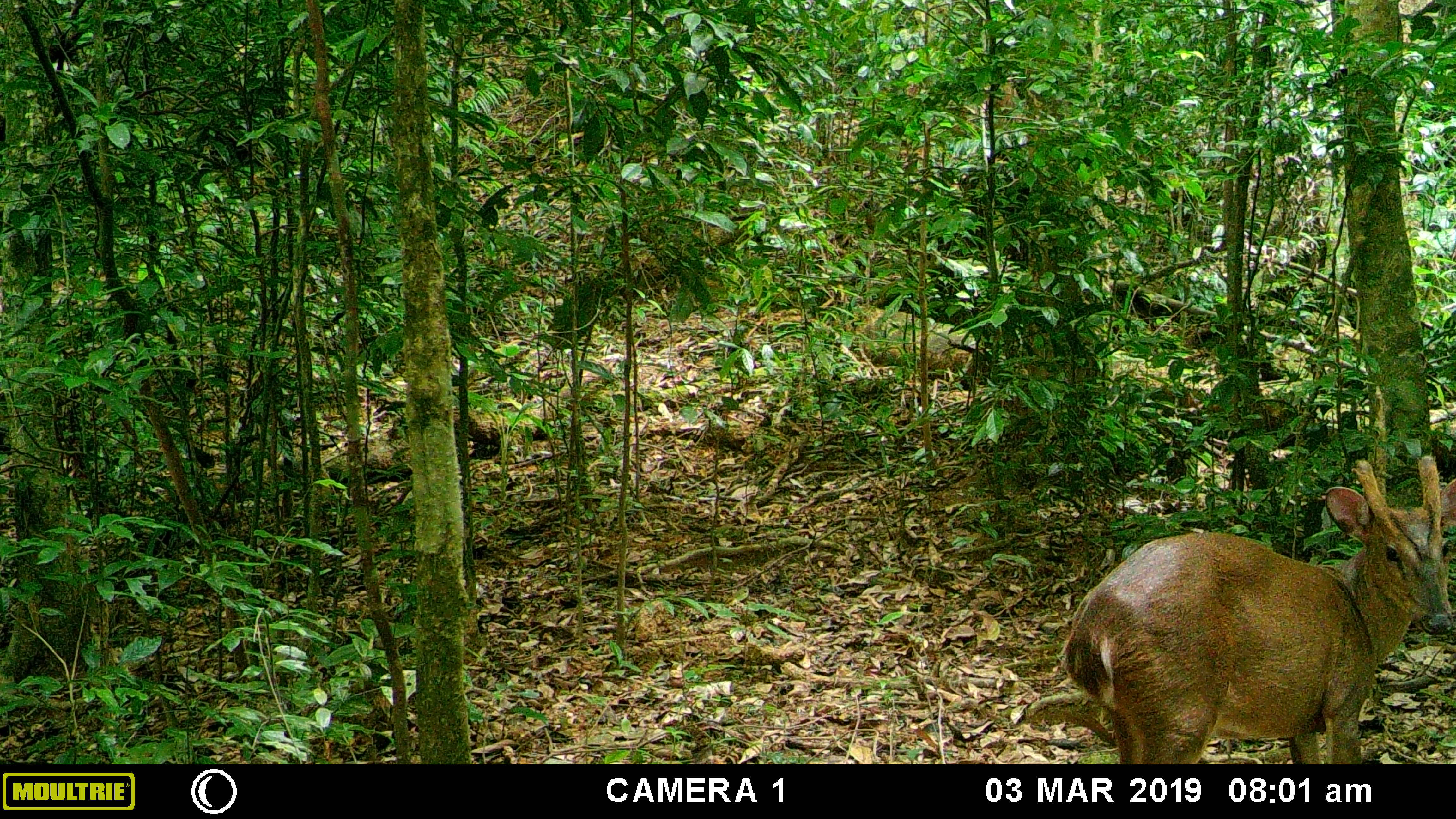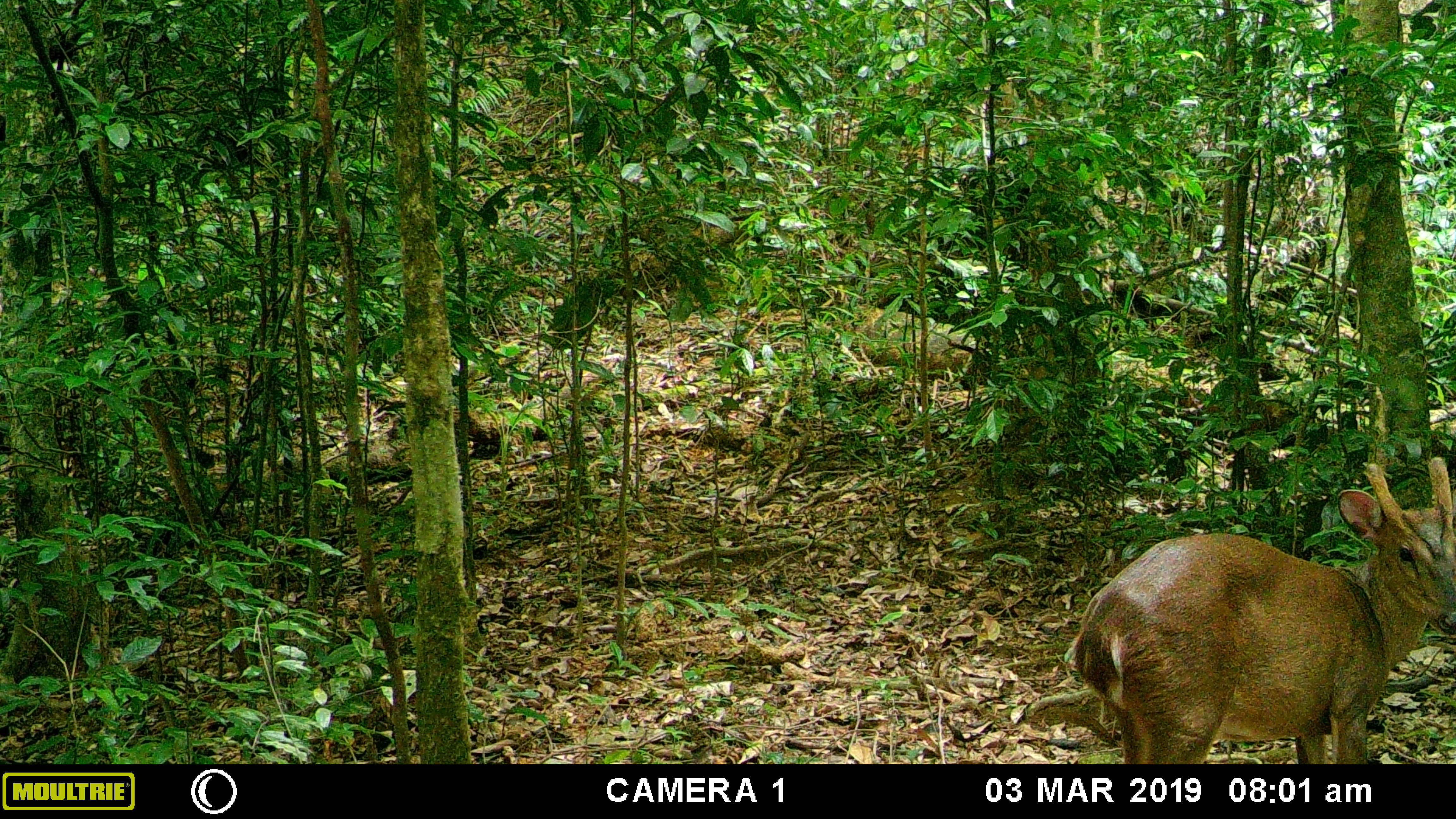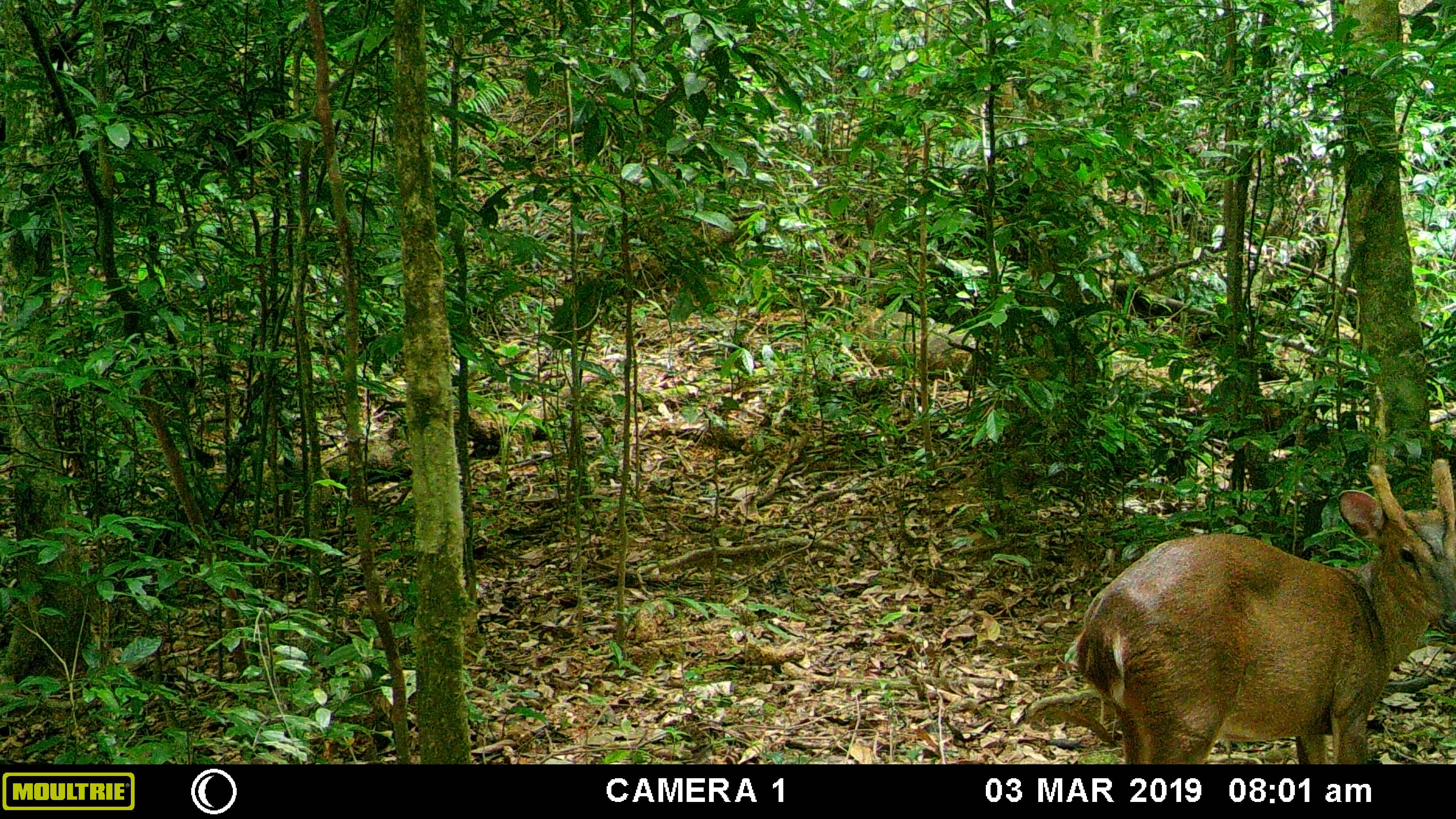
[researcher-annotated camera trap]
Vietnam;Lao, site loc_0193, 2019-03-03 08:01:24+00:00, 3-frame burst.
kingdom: Animalia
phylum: Chordata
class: Mammalia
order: Artiodactyla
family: Cervidae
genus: Muntiacus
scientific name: Muntiacus vuquangensis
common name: large-antlered muntjac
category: large antlered muntjac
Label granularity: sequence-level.